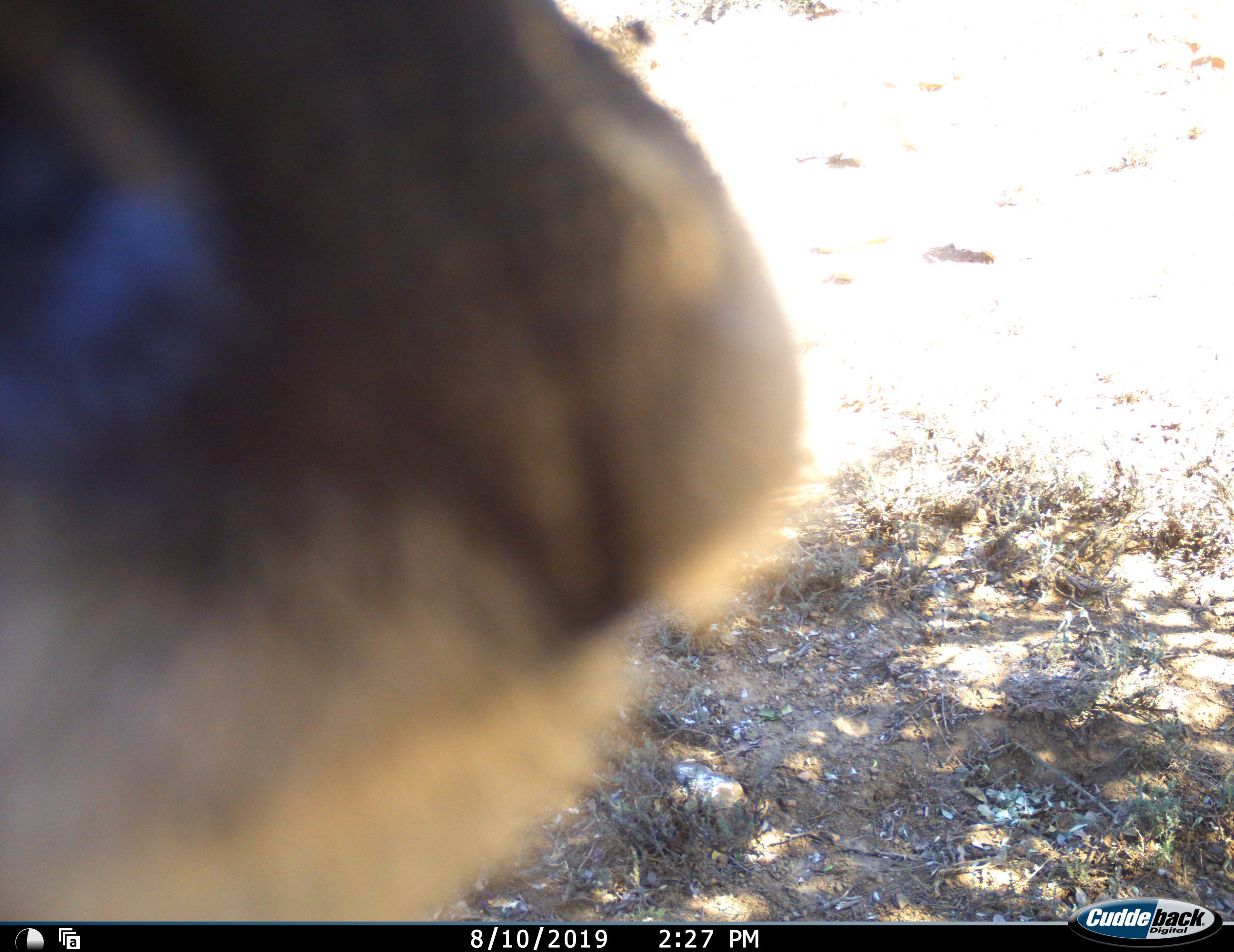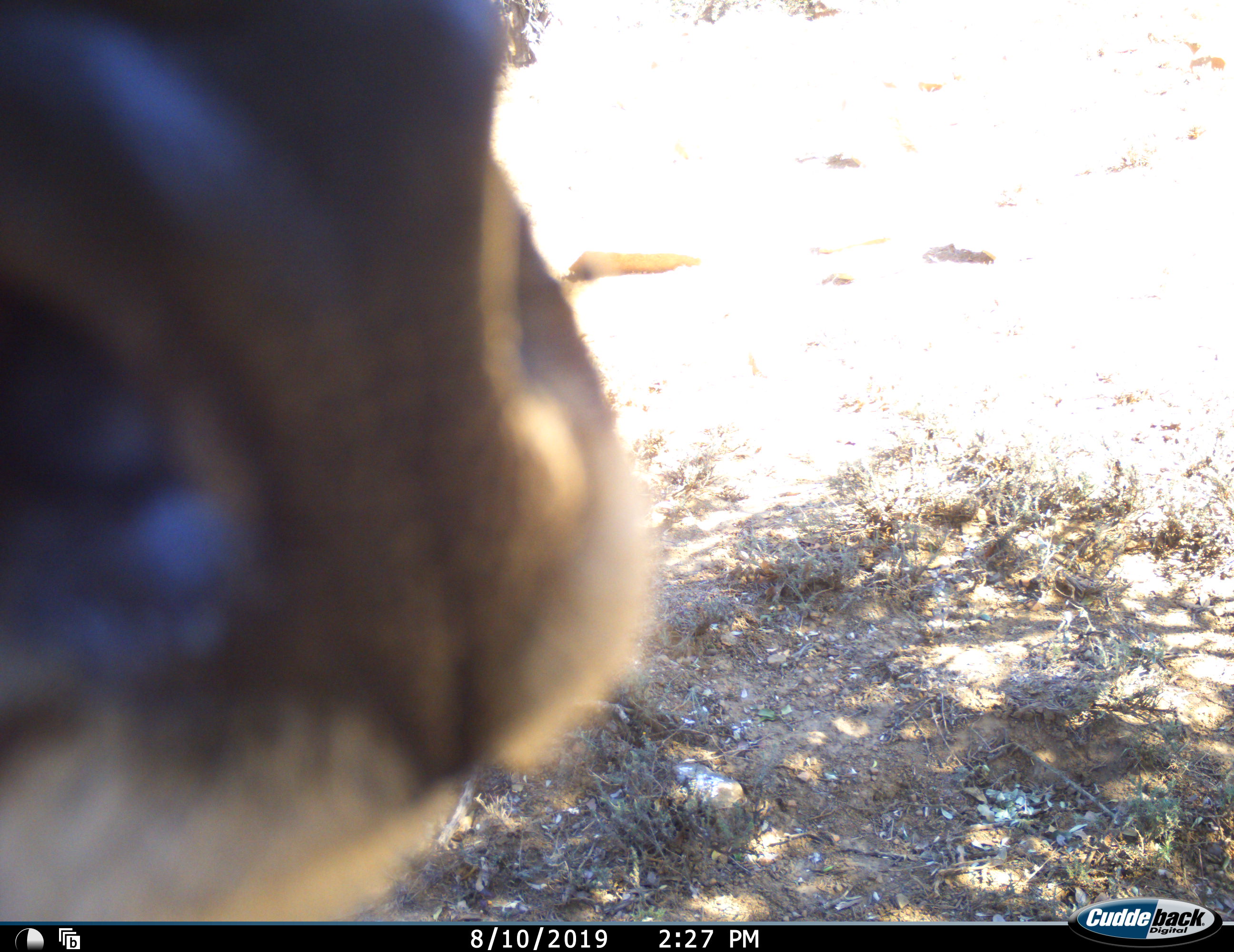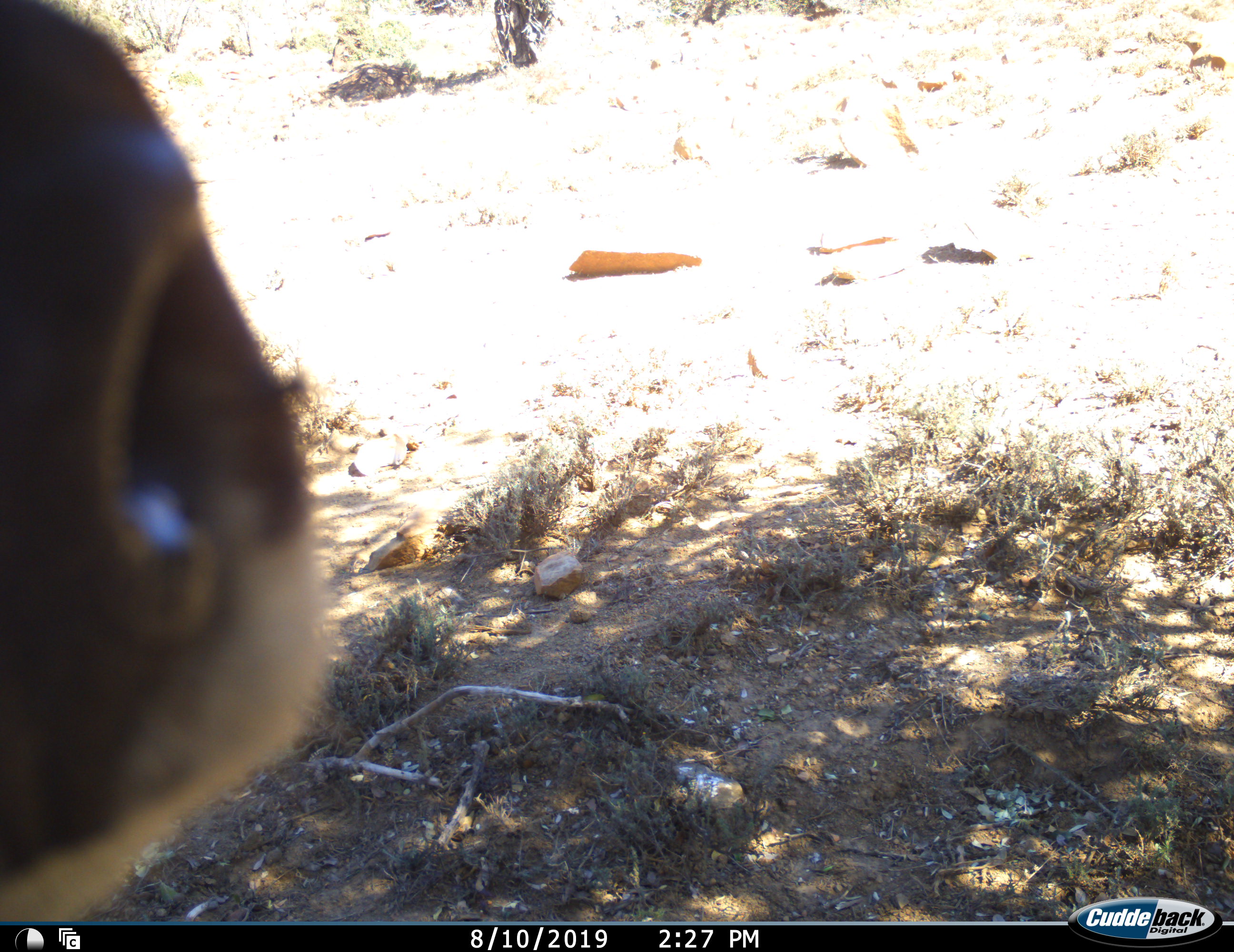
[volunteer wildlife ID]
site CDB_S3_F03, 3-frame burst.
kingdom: Animalia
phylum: Chordata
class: Mammalia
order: Artiodactyla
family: Bovidae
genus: Tragelaphus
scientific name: Tragelaphus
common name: kudu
Kudu (Tragelaphus), count 1. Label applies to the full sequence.